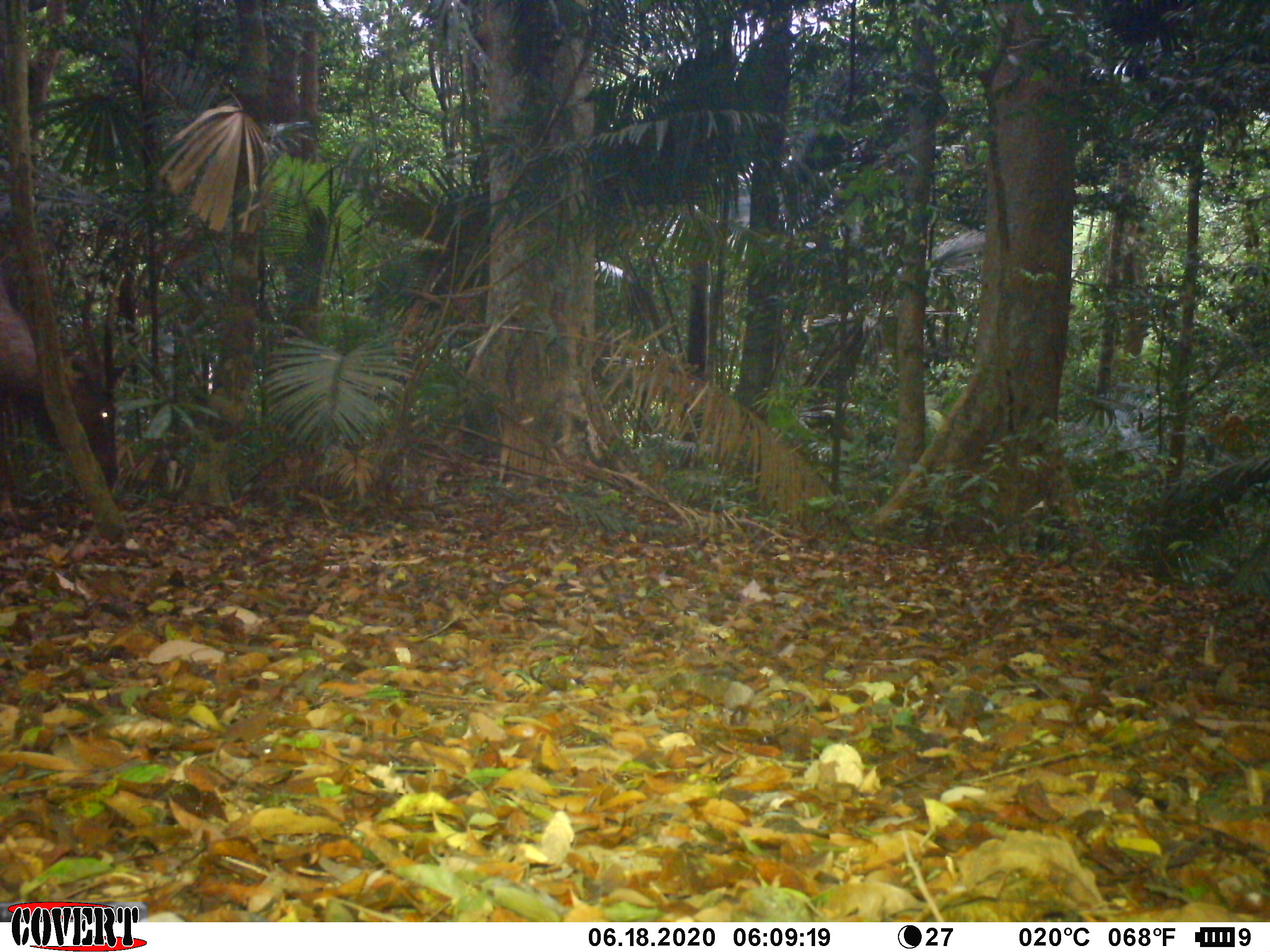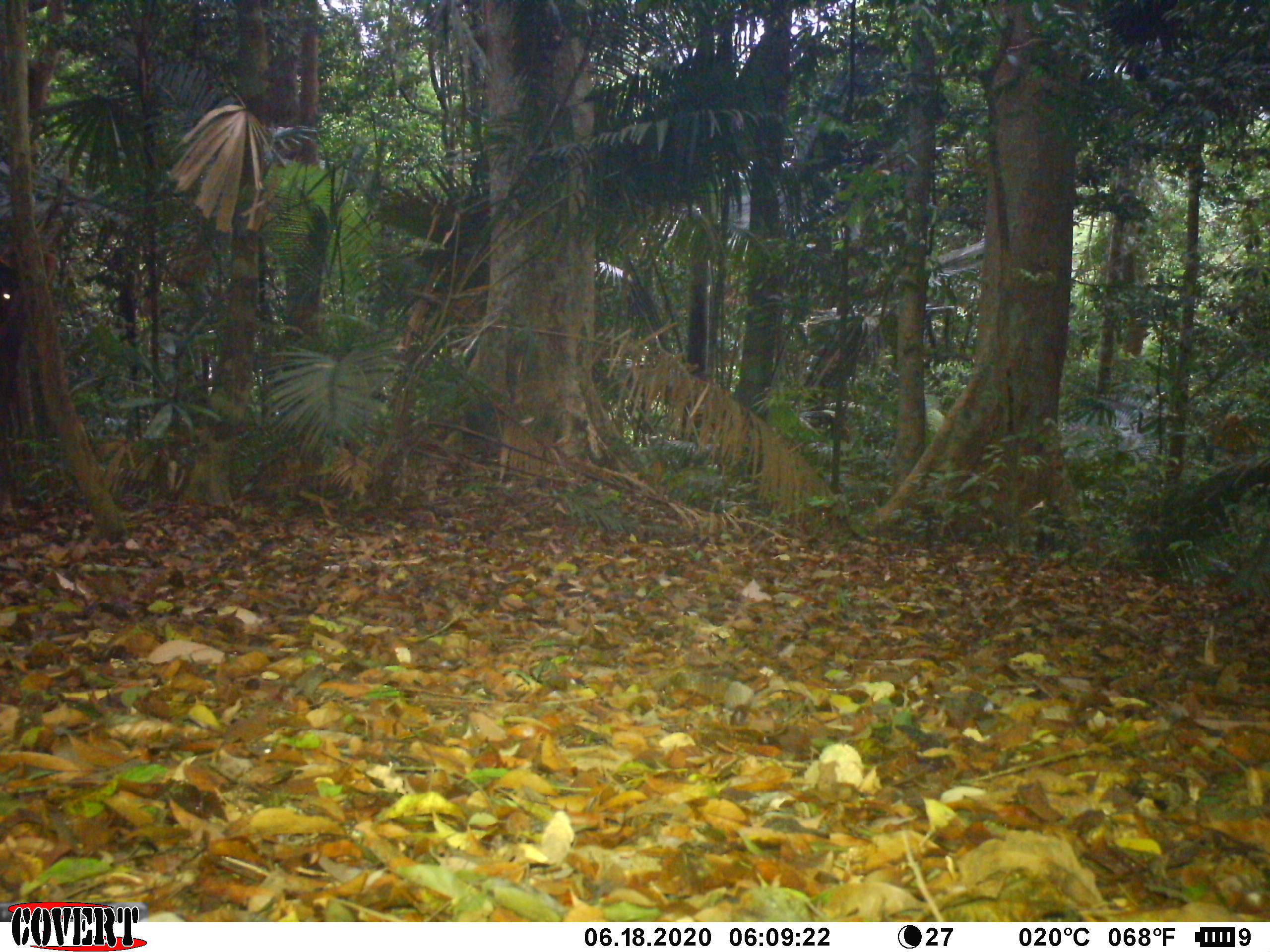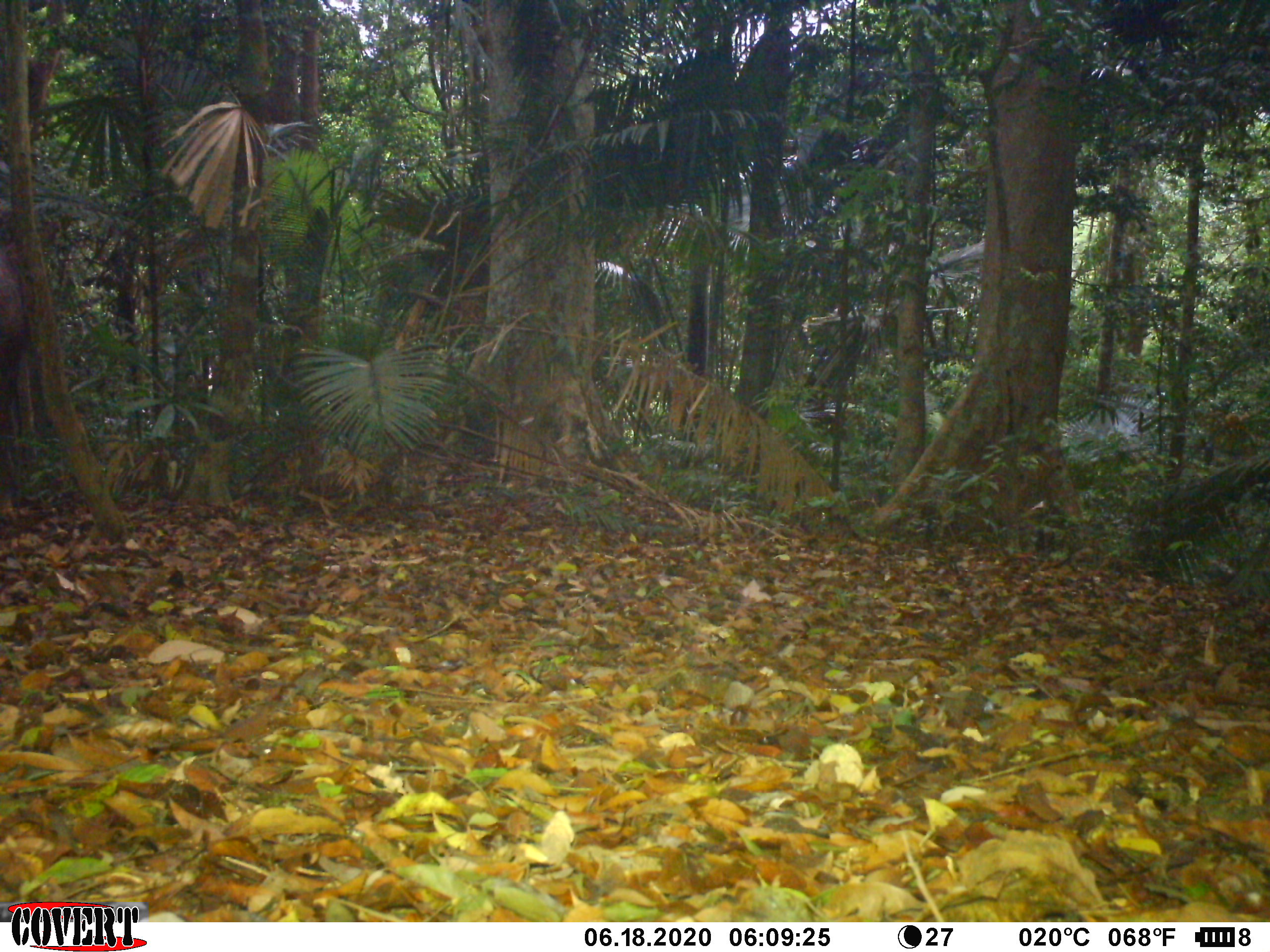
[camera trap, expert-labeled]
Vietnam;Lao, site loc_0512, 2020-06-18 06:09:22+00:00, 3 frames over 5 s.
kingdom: Animalia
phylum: Chordata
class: Mammalia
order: Artiodactyla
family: Cervidae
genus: Rusa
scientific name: Rusa unicolor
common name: sambar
Sambar (Rusa unicolor). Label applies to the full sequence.